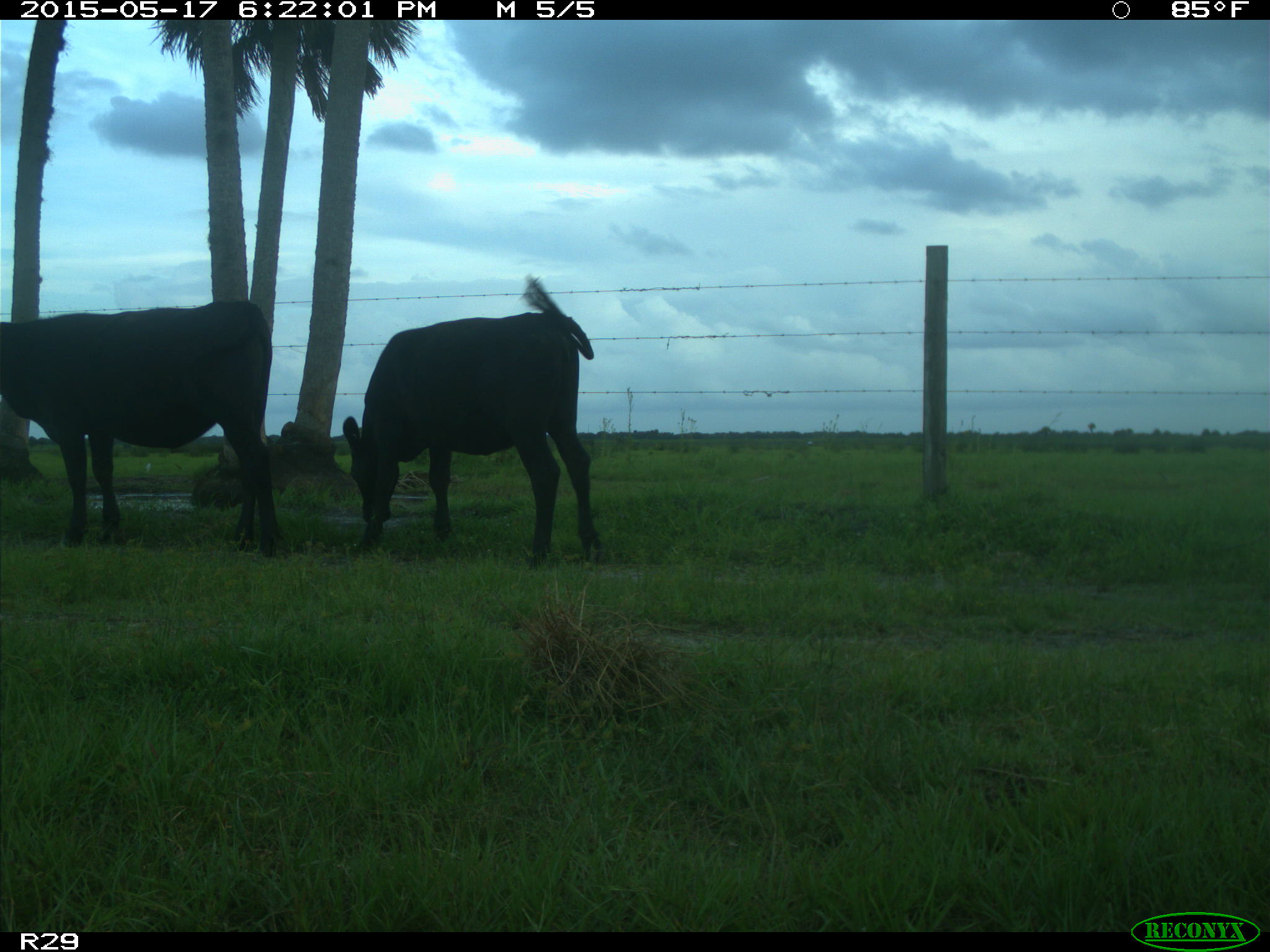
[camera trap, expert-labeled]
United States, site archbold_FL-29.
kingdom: Animalia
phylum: Chordata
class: Mammalia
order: Artiodactyla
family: Bovidae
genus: Bos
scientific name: Bos taurus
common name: domestic cow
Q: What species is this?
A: Bos taurus (domestic cow).